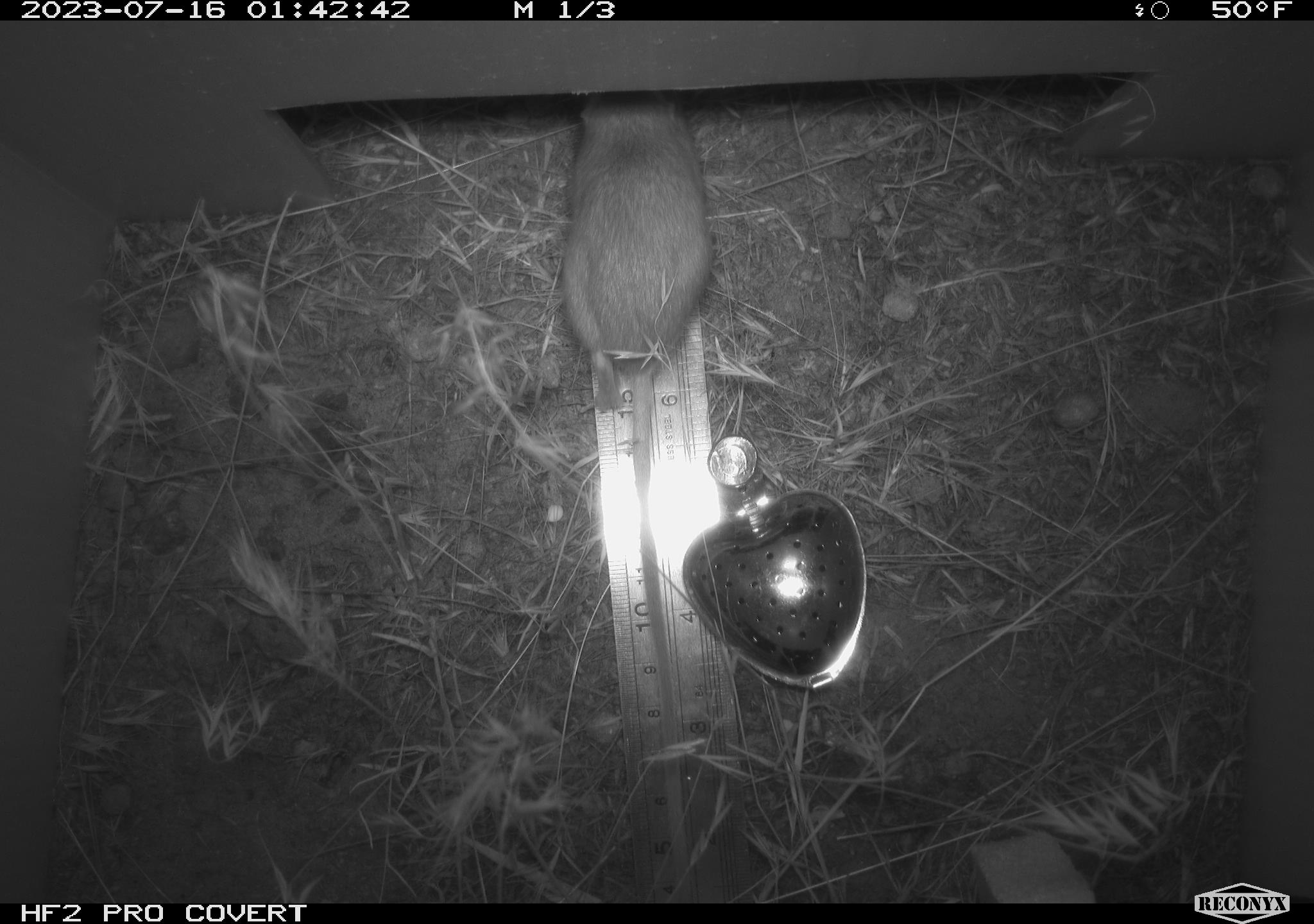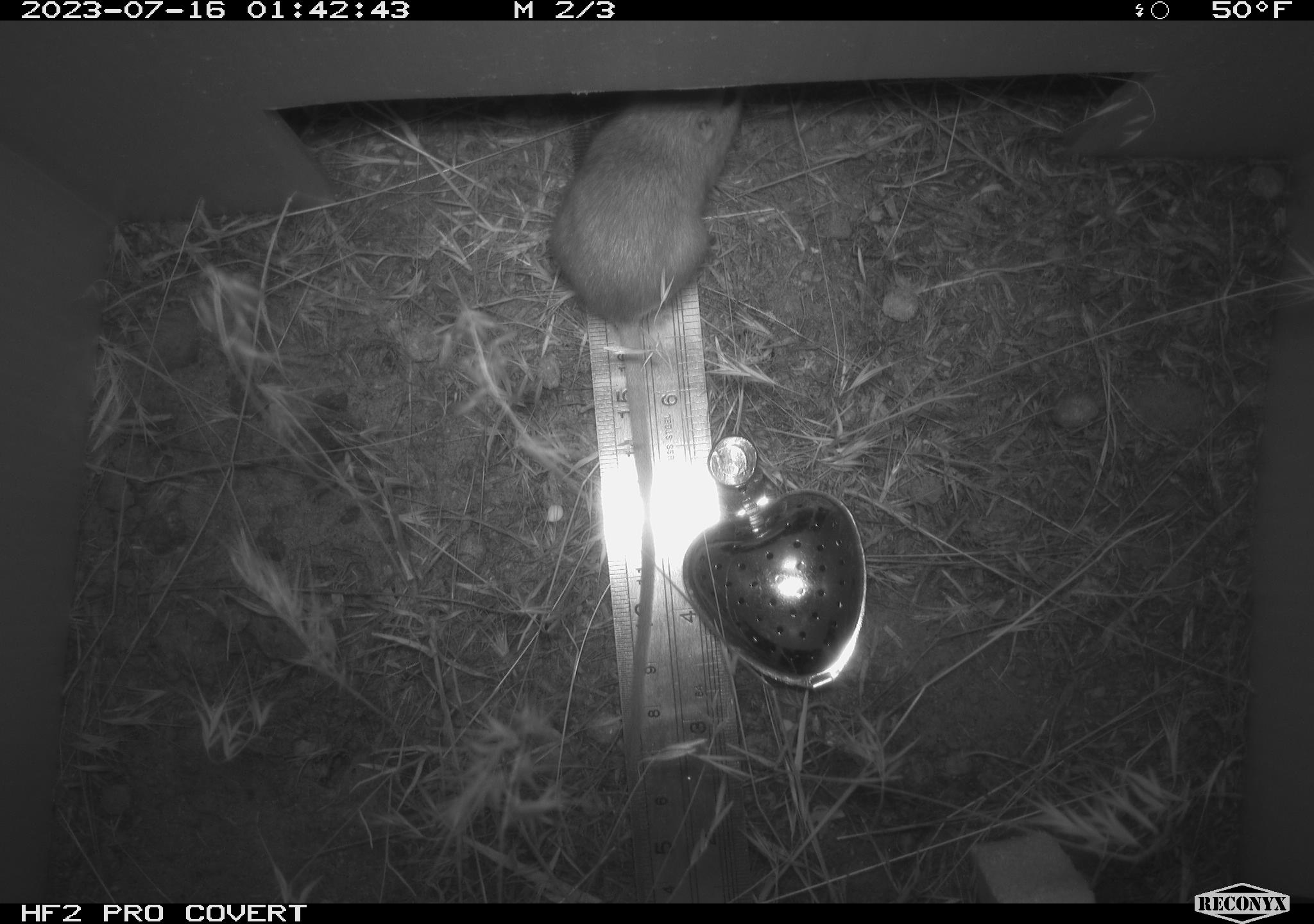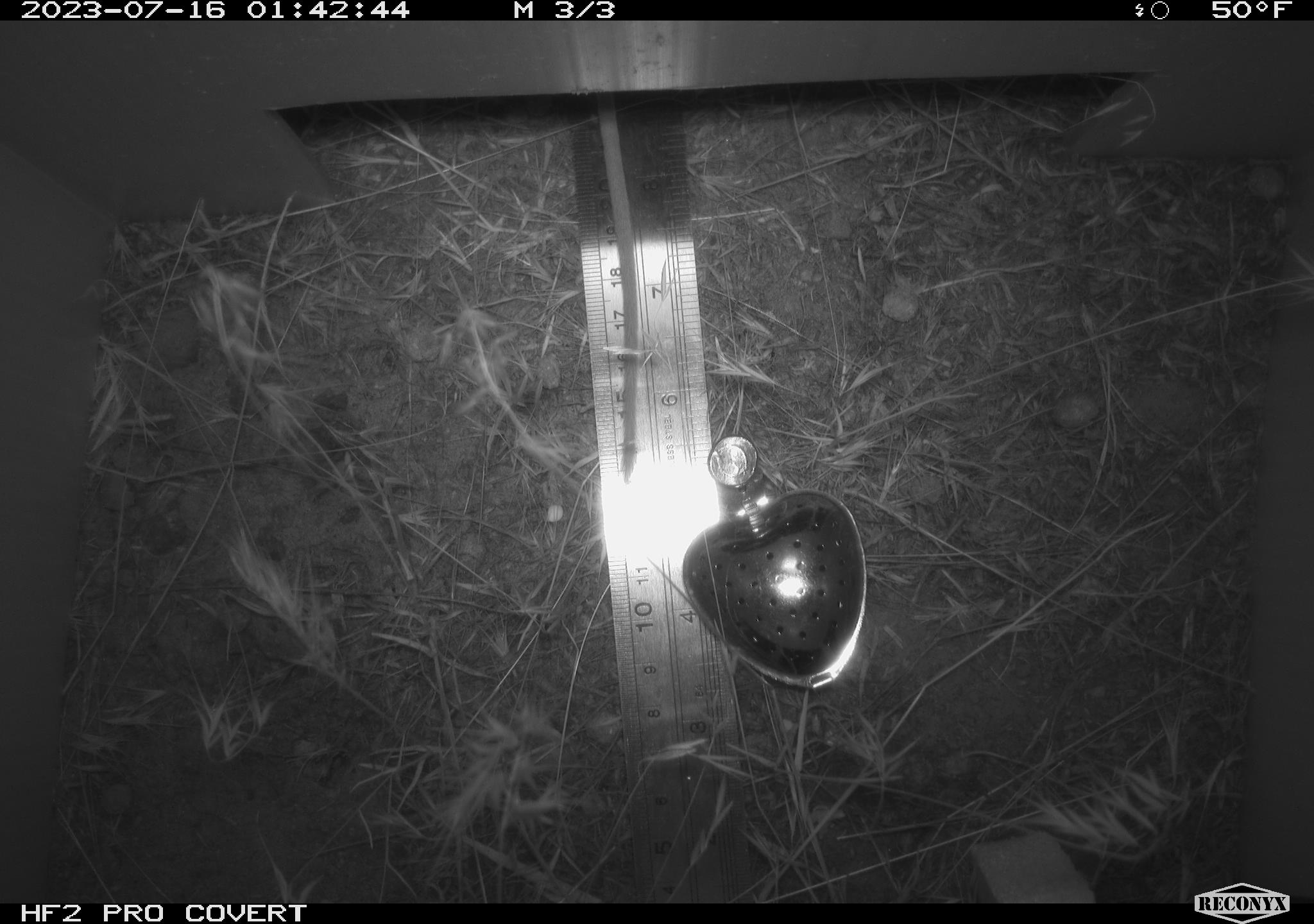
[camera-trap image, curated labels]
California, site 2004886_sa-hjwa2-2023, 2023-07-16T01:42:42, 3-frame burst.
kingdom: Animalia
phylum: Chordata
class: Mammalia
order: Rodentia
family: Heteromyidae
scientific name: Heteromyidae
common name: kangaroo rats and pocket mice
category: heteromyidae family